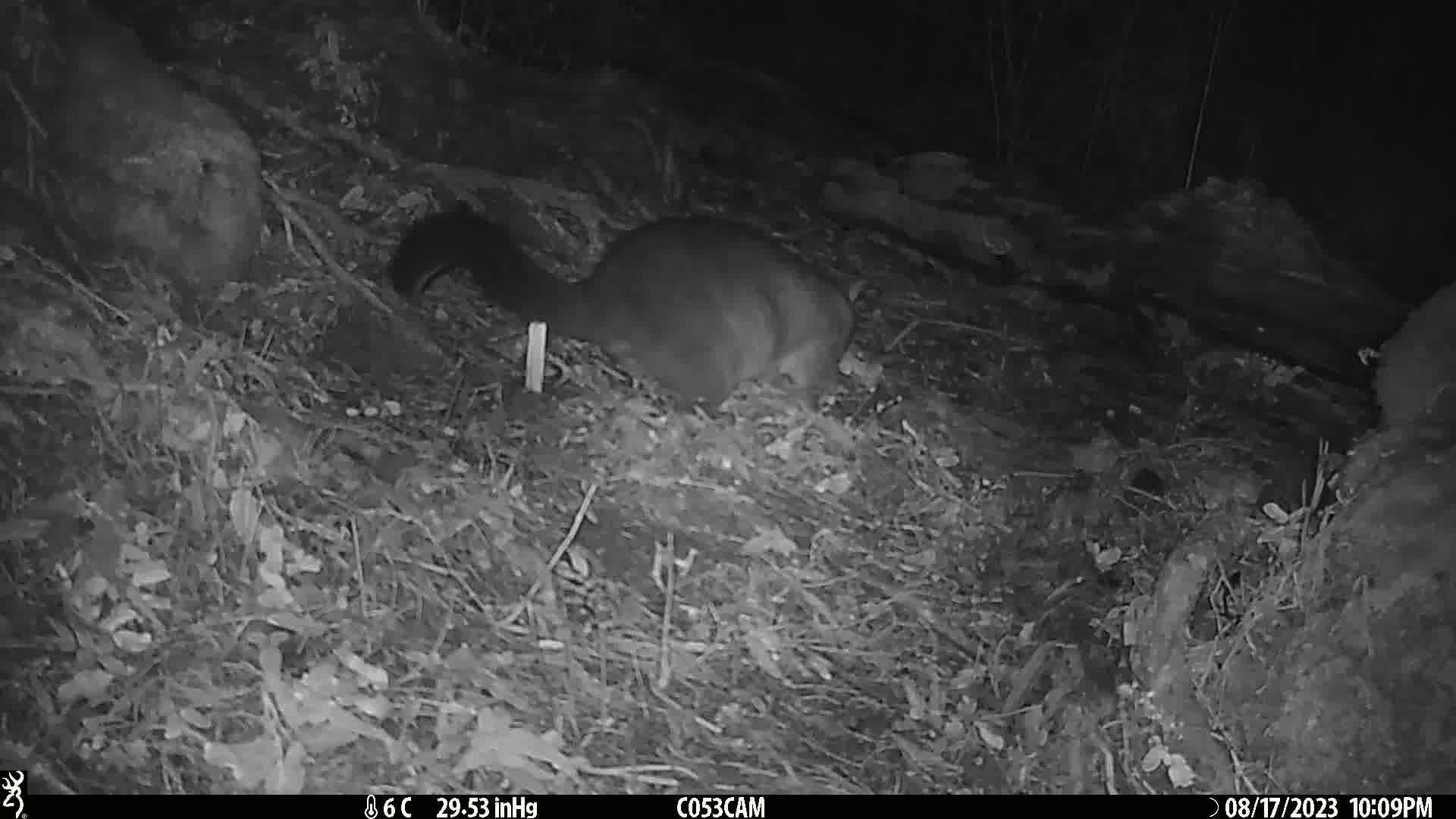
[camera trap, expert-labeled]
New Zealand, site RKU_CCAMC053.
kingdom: Animalia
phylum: Chordata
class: Mammalia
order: Diprotodontia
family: Phalangeridae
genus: Trichosurus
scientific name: Trichosurus vulpecula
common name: common brushtail possum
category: possum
Possum (common brushtail possum) (Trichosurus vulpecula).